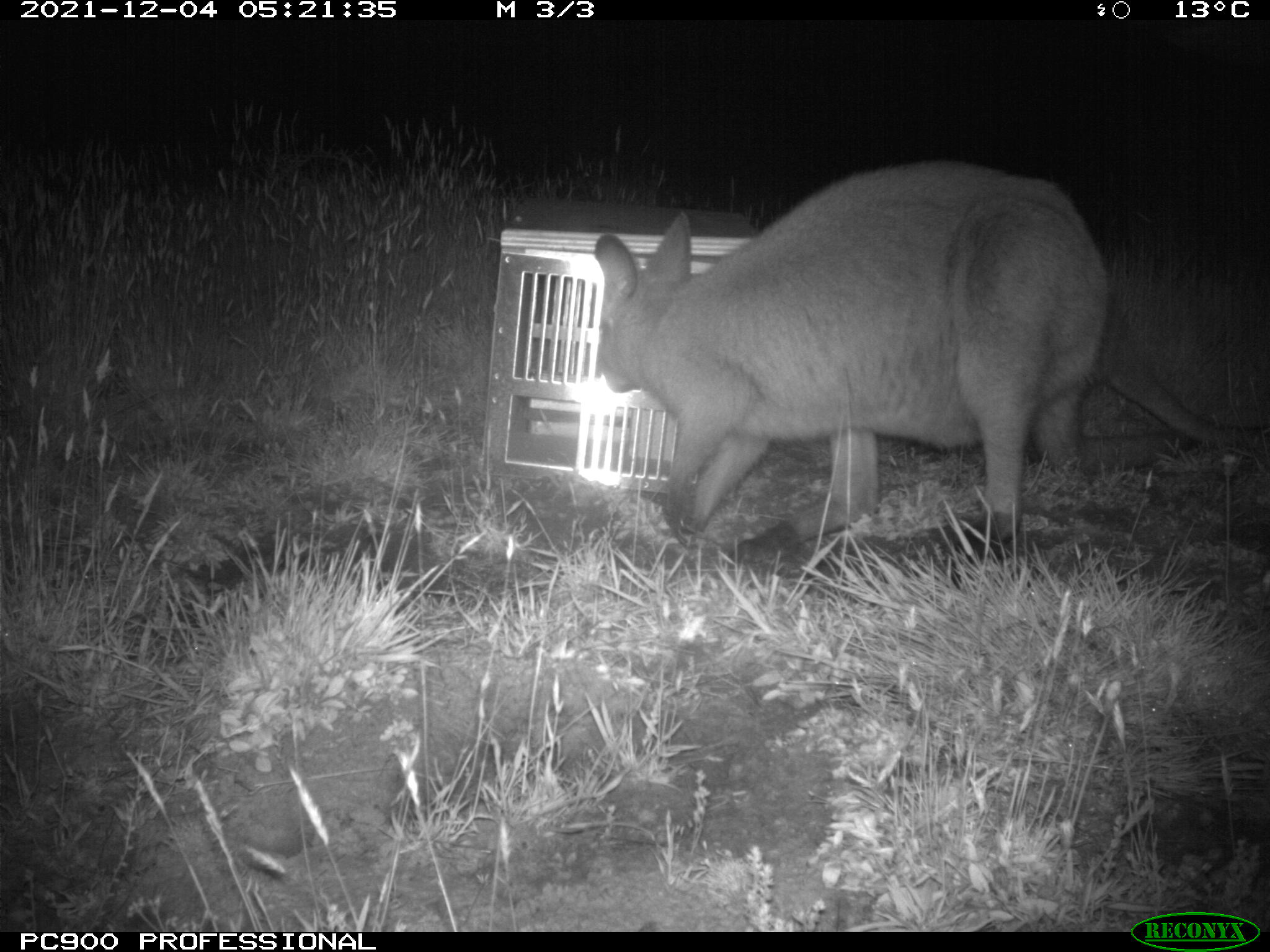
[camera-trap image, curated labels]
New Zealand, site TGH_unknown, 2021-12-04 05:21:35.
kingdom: Animalia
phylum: Chordata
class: Mammalia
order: Diprotodontia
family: Macropodidae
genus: Notamacropus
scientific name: Notamacropus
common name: wallaby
Wallaby (Notamacropus).